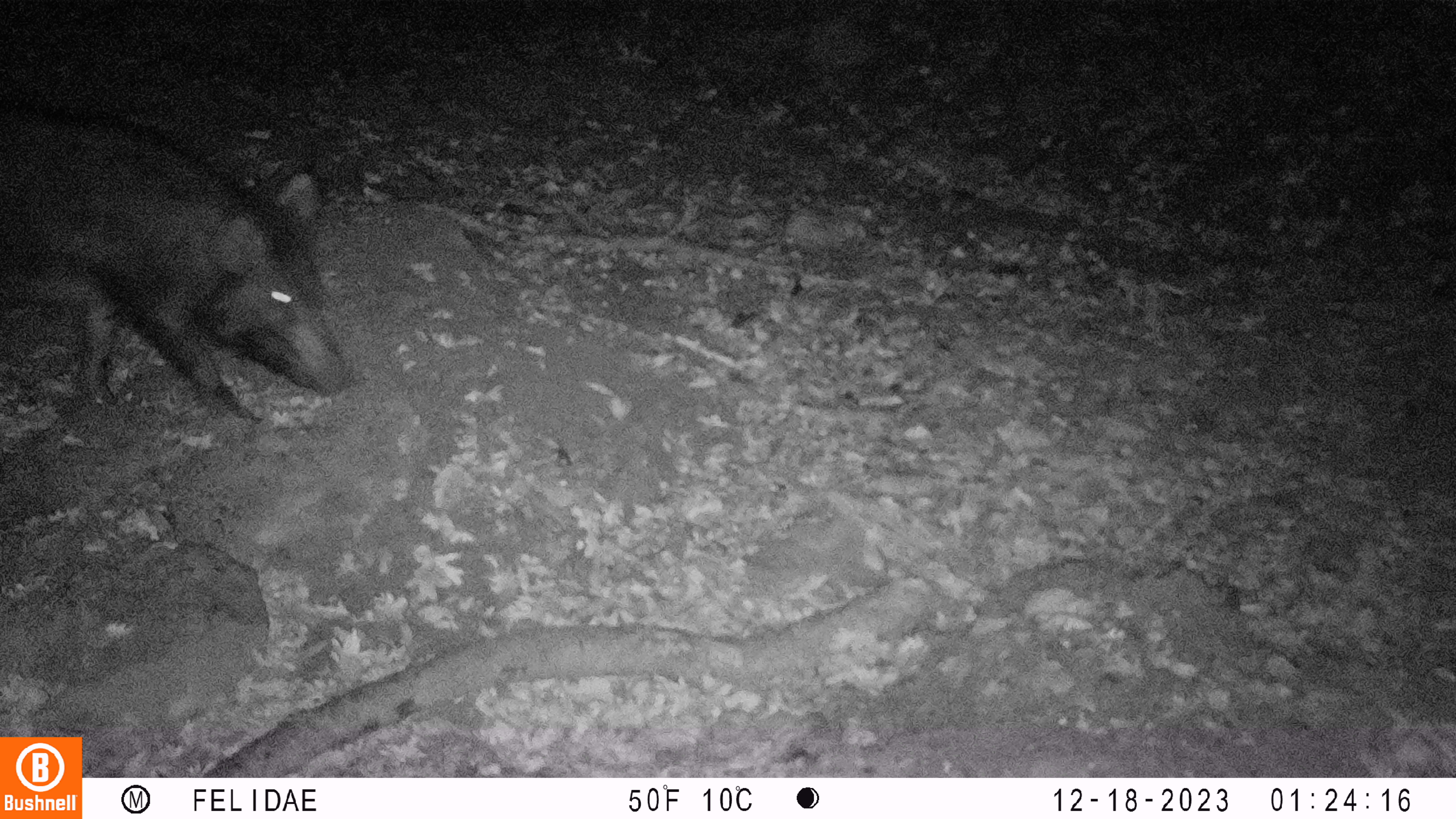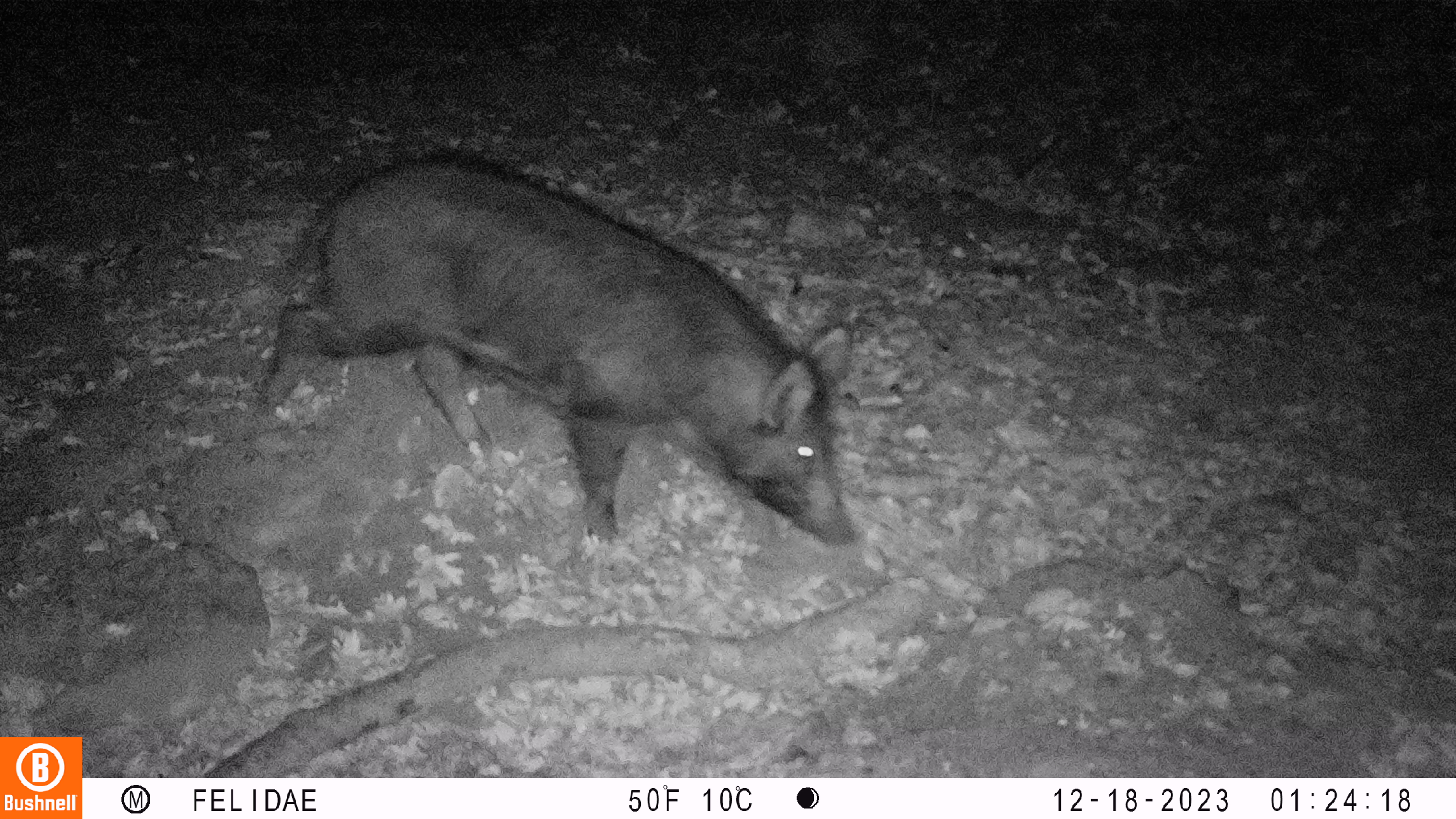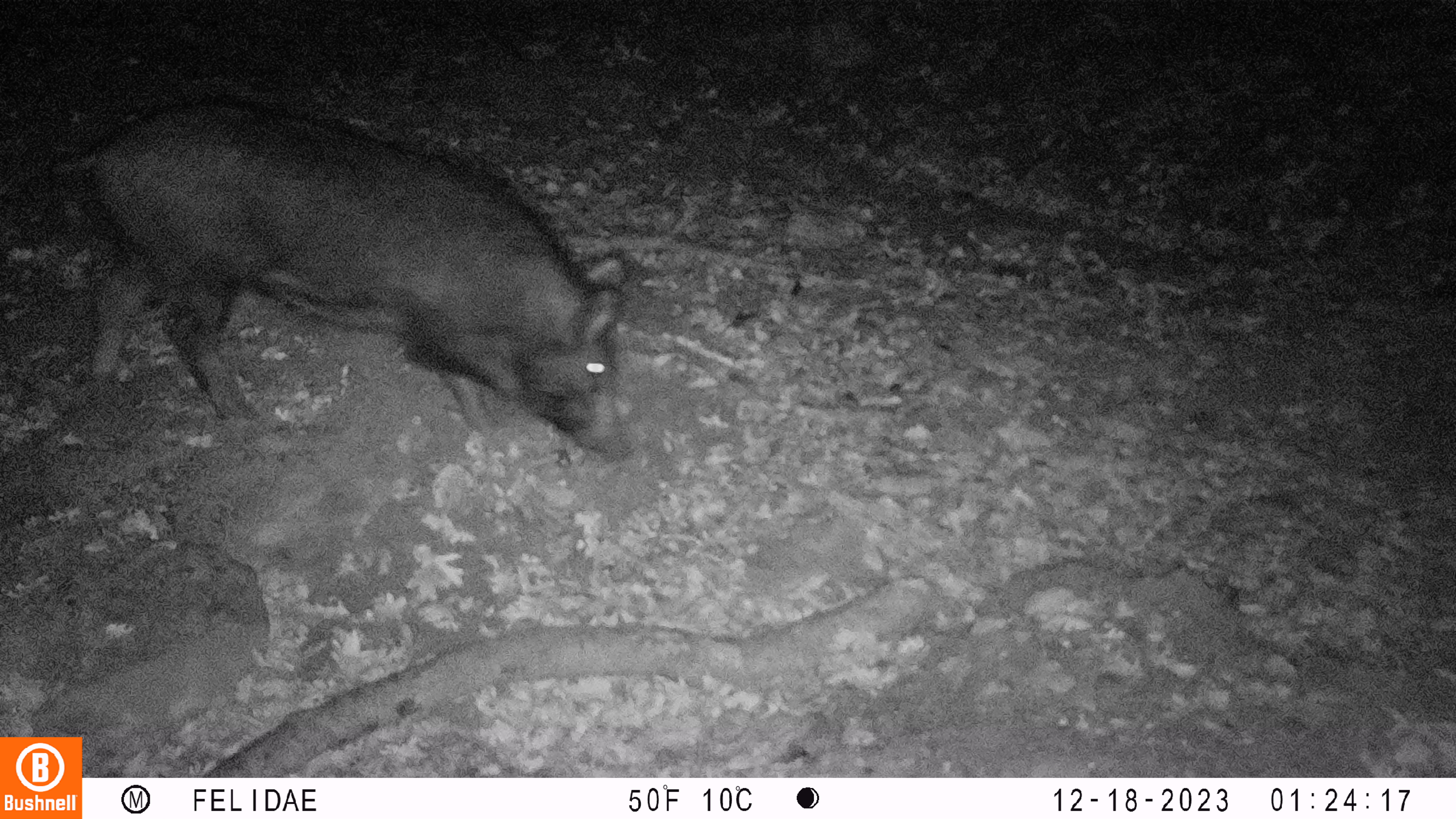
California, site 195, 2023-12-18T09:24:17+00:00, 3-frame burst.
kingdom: Animalia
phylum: Chordata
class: Mammalia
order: Artiodactyla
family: Suidae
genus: Sus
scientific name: Sus scrofa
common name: wild boar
Wild boar (Sus scrofa).